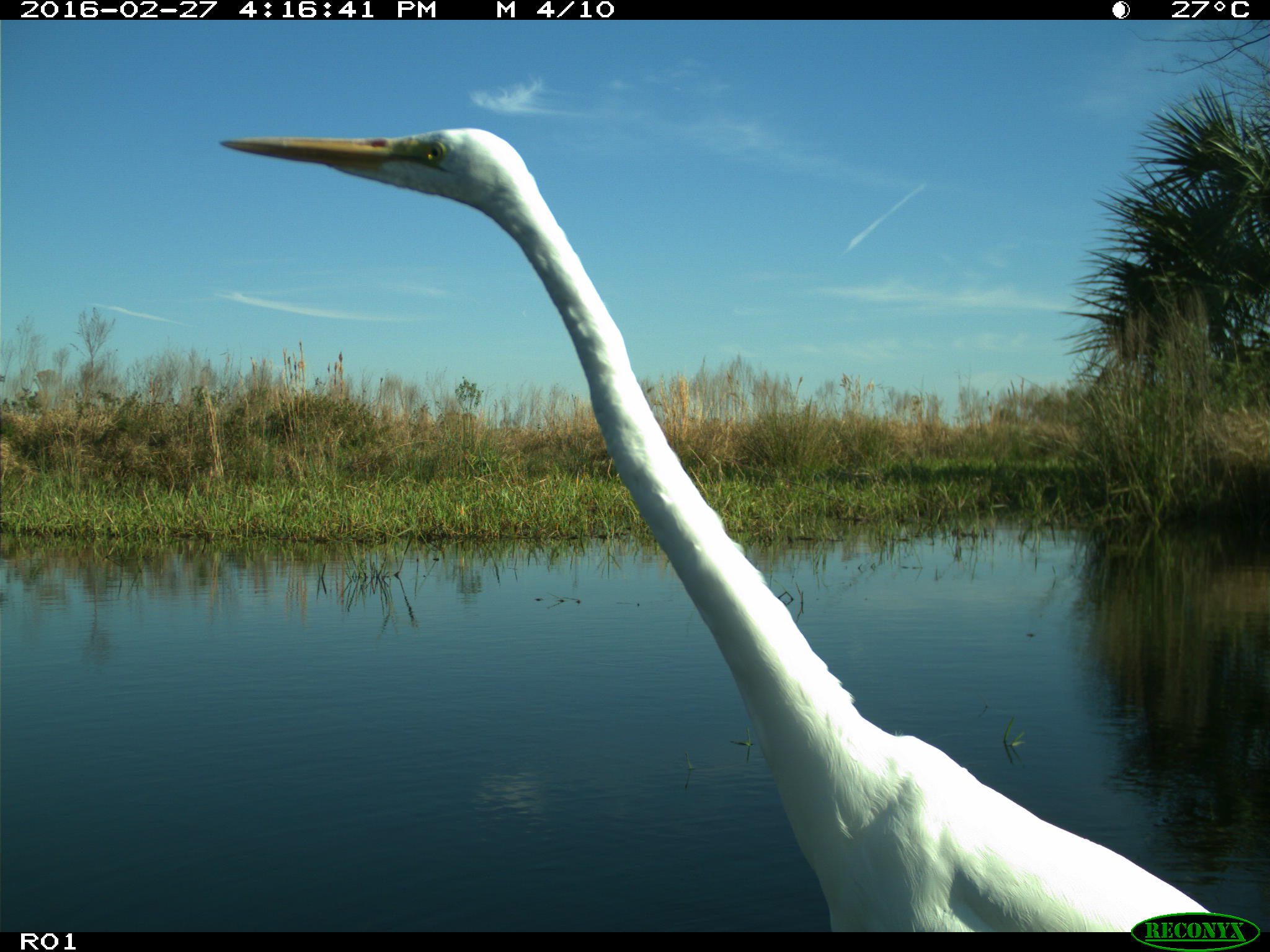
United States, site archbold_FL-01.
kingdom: Animalia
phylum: Chordata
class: Aves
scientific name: Aves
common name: birds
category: unidentified bird